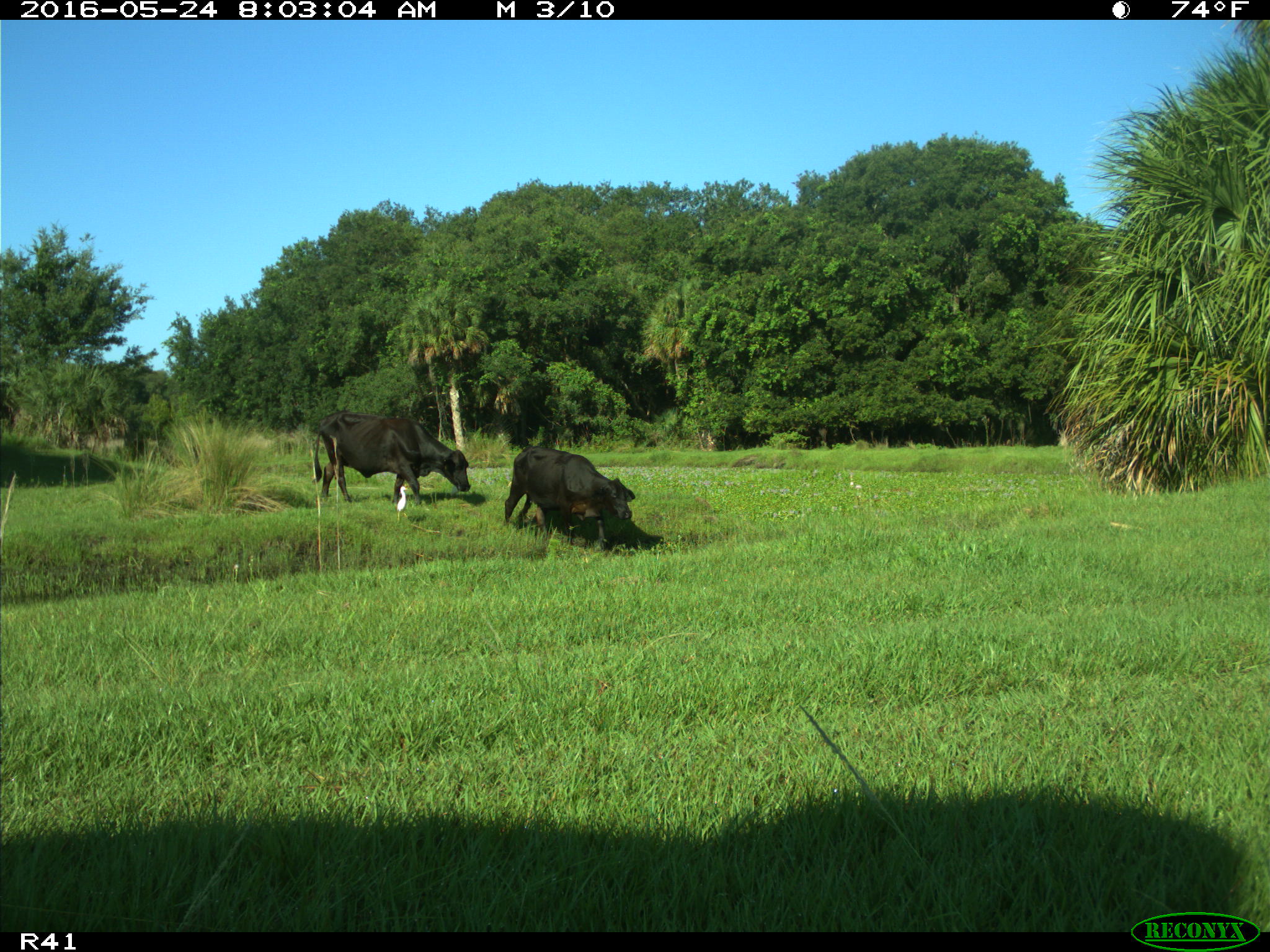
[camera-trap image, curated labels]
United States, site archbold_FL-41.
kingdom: Animalia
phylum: Chordata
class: Mammalia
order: Artiodactyla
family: Bovidae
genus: Bos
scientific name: Bos taurus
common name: domestic cow